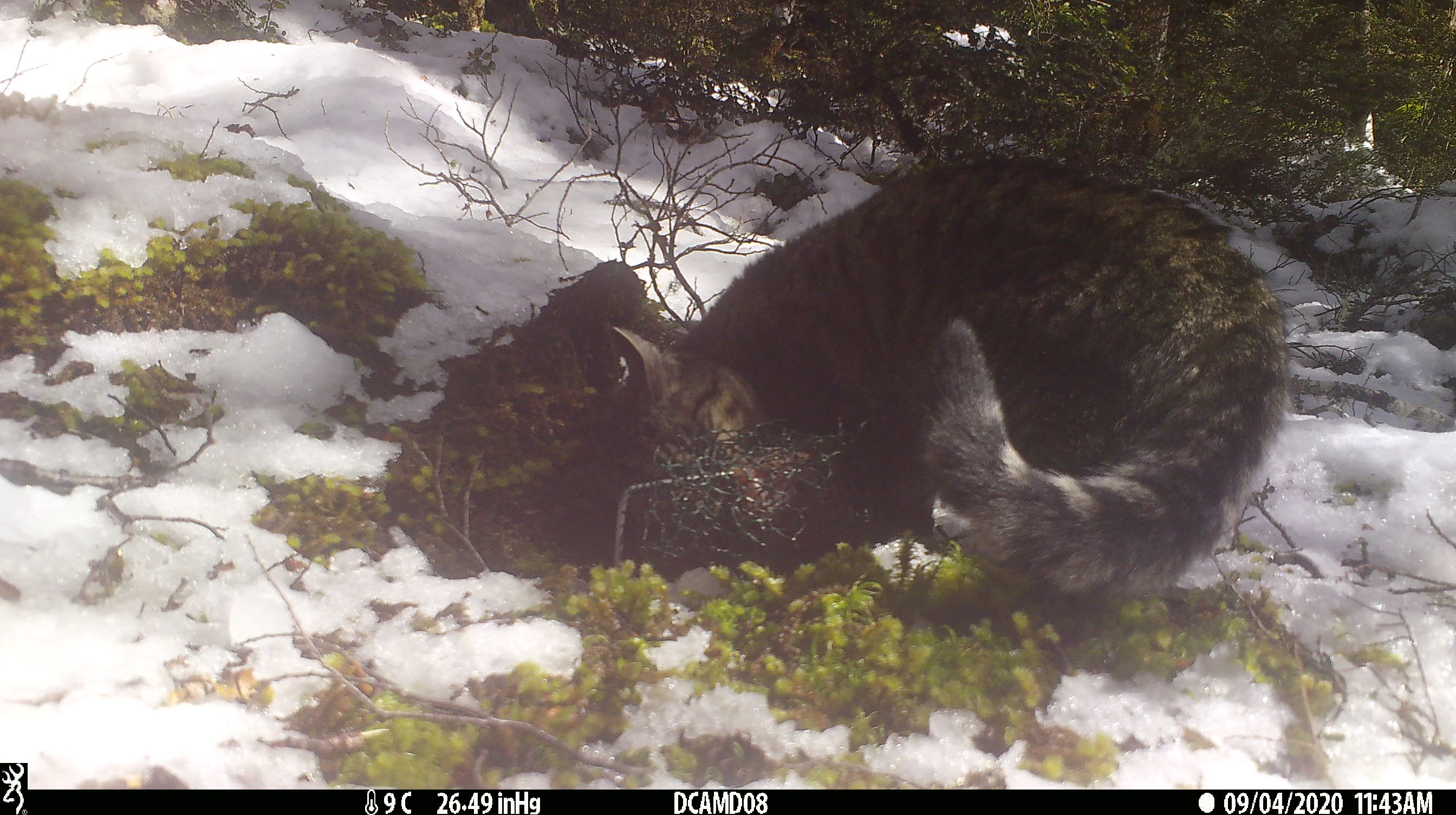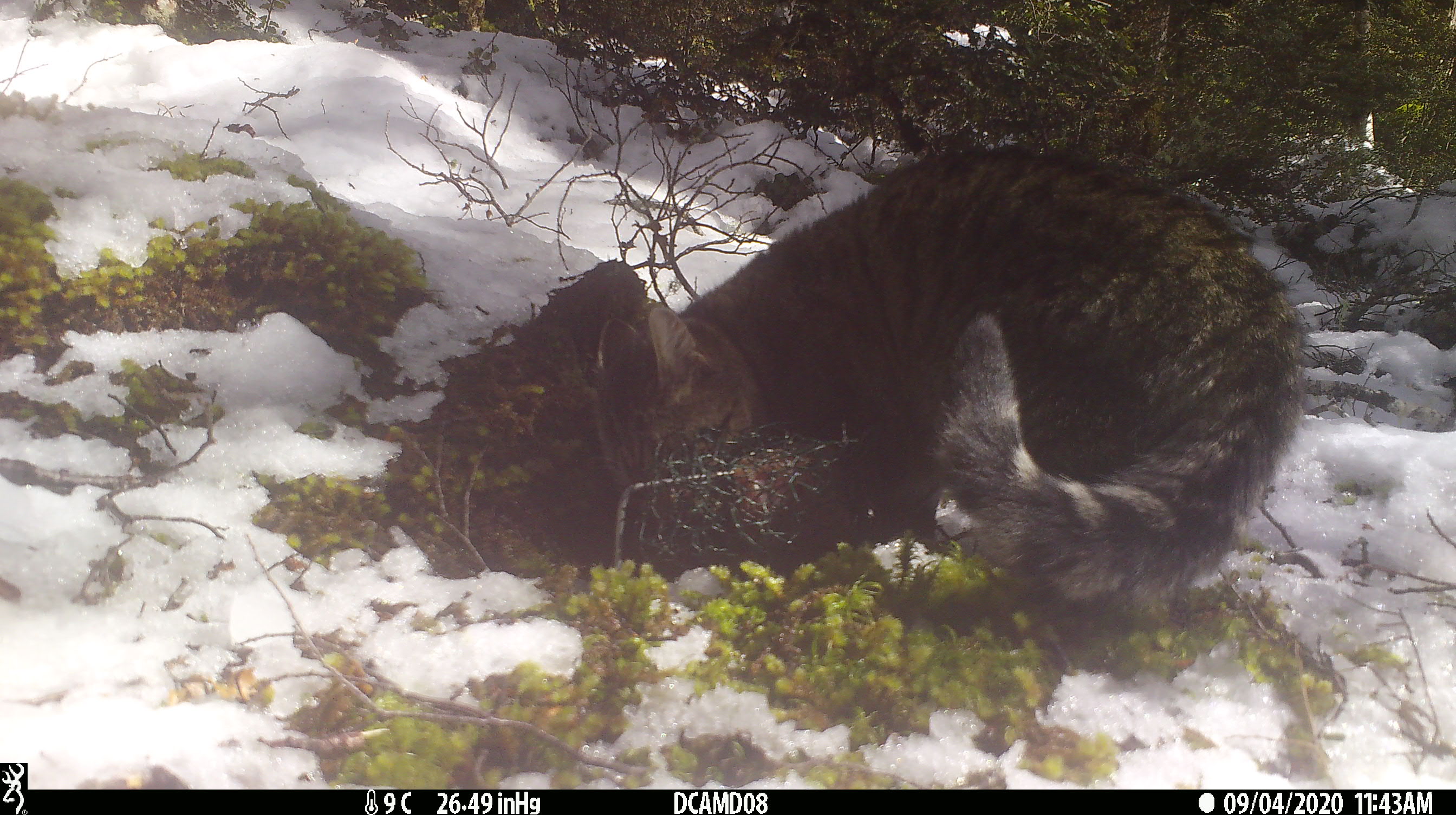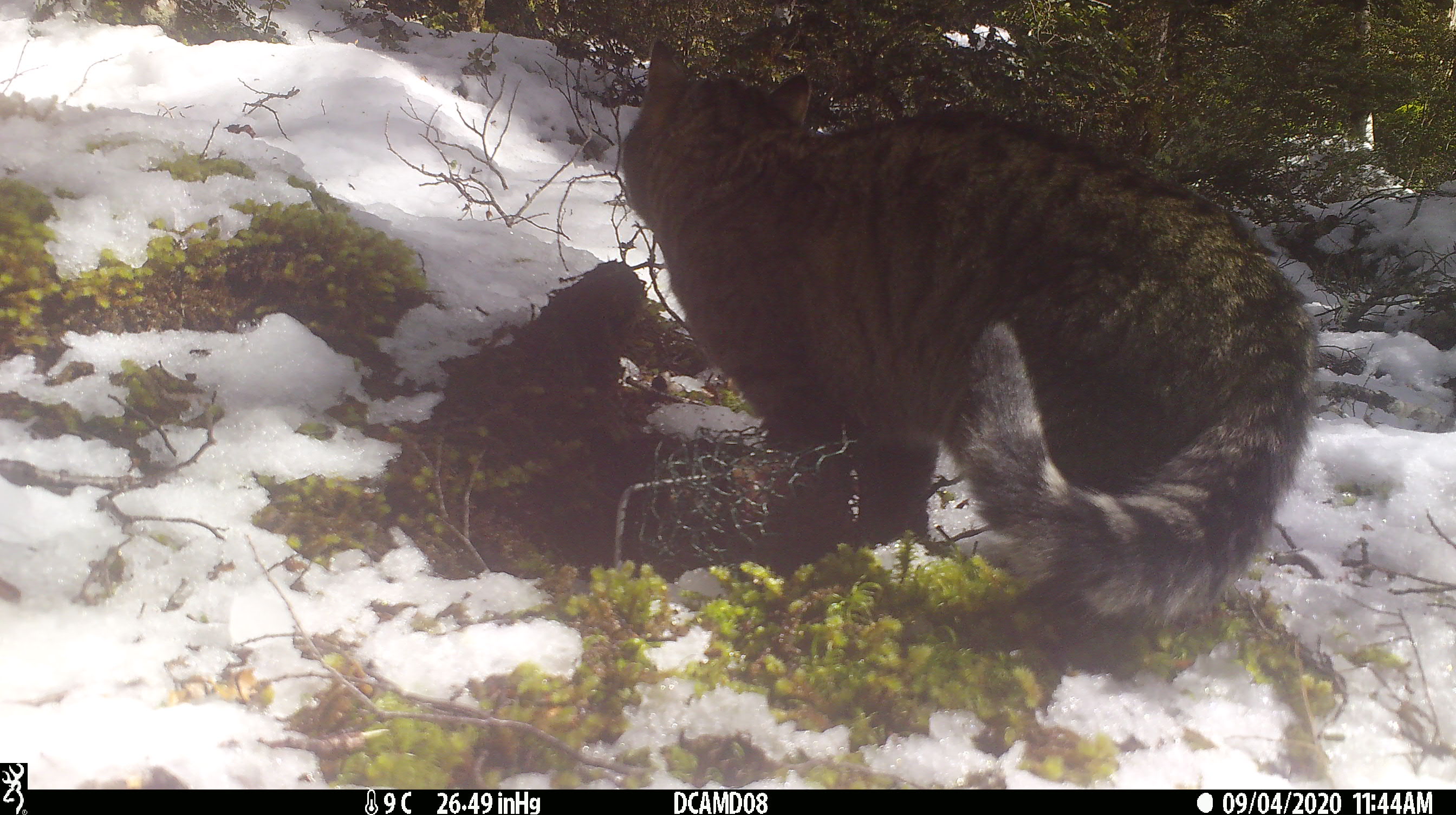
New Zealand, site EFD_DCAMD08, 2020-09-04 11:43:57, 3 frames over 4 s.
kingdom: Animalia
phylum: Chordata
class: Mammalia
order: Carnivora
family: Felidae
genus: Felis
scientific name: Felis catus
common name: domestic cat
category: cat